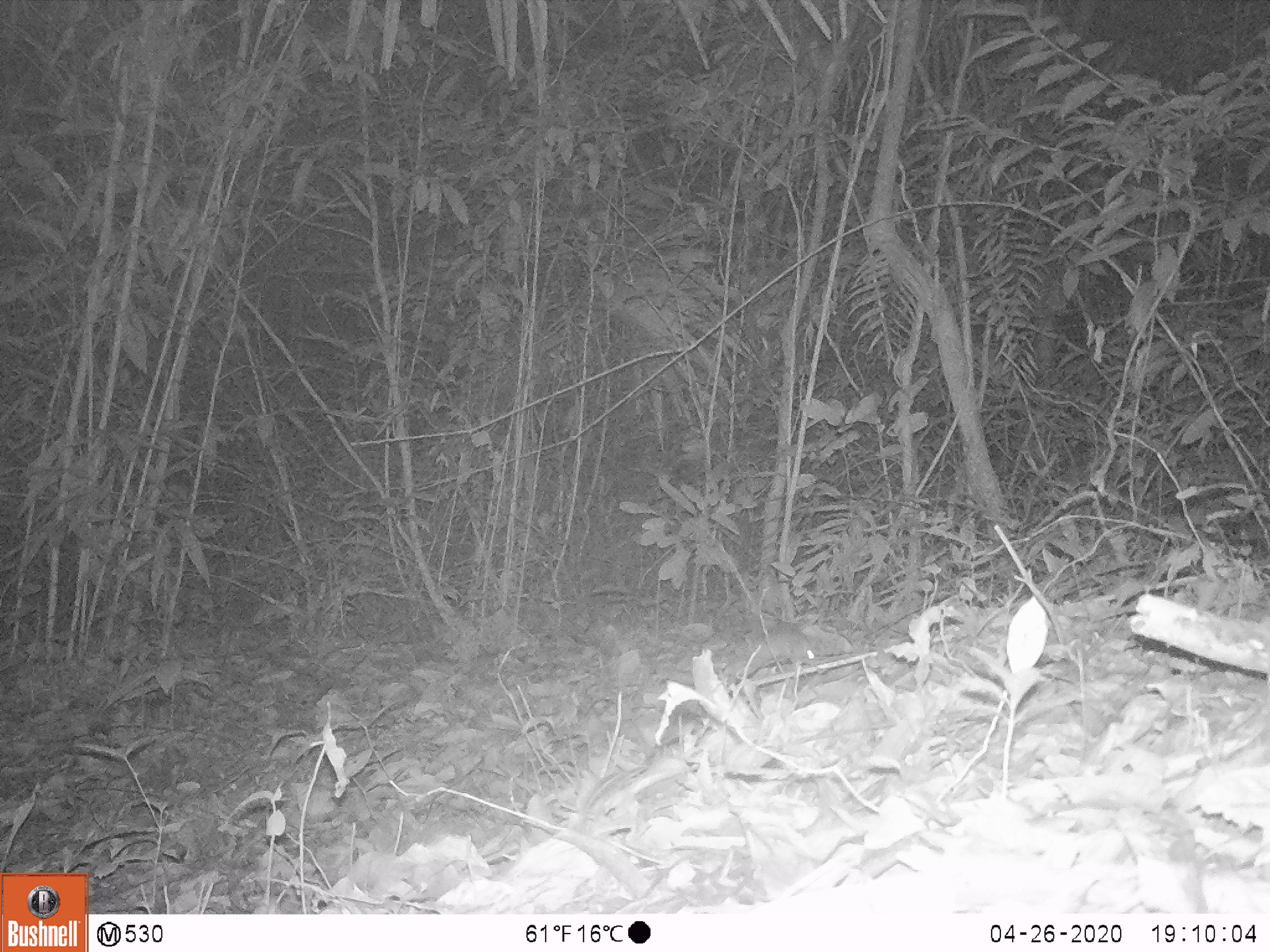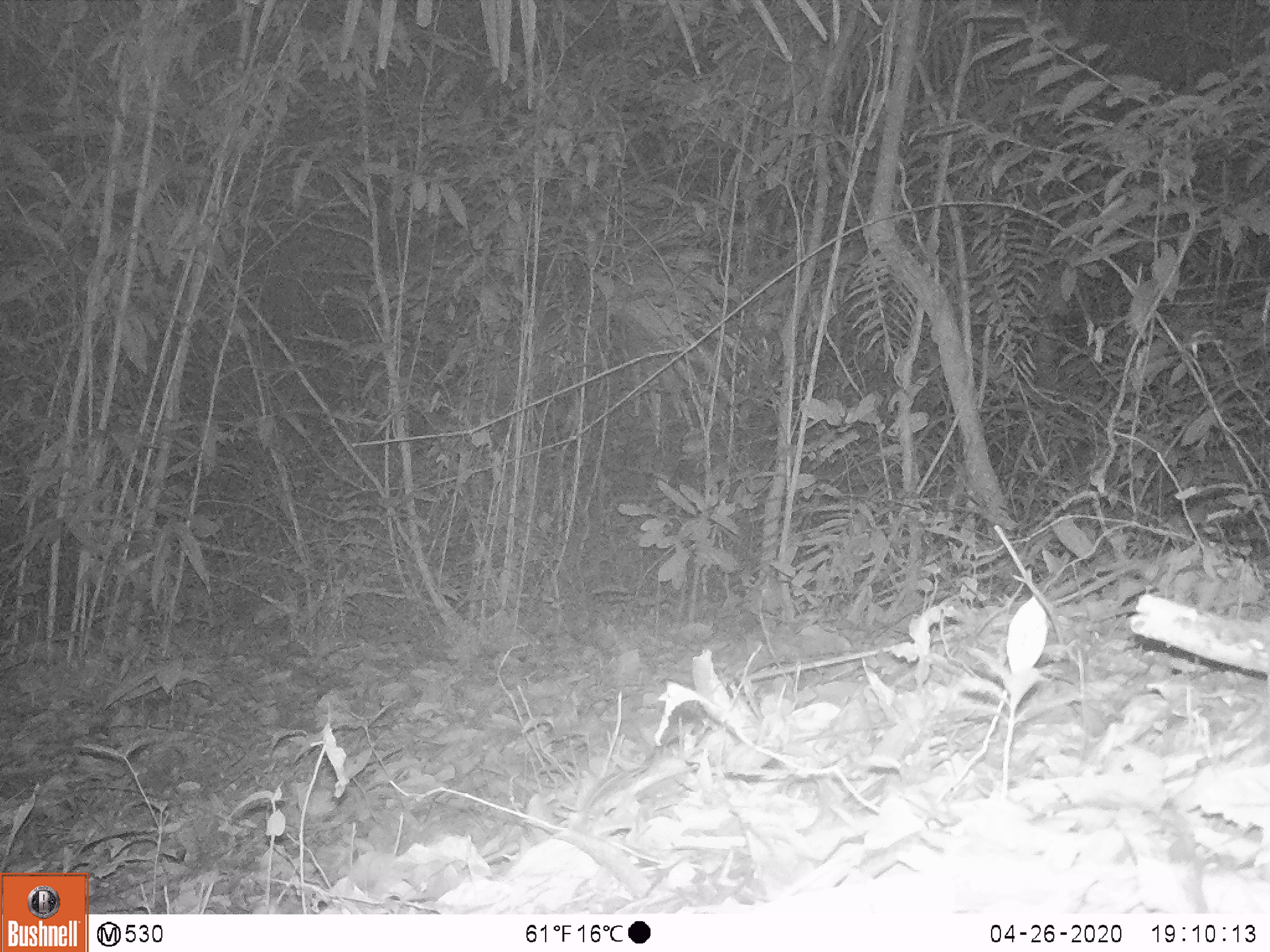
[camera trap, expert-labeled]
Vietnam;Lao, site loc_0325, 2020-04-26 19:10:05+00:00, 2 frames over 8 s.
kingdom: Animalia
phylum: Chordata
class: Mammalia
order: Rodentia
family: Muridae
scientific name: Muridae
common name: old-world mice and rats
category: unidentified murid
Unidentified murid (old-world mice and rats) (Muridae). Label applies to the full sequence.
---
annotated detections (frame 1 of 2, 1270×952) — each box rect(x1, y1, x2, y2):
unidentified murid: rect(717, 621, 816, 693)